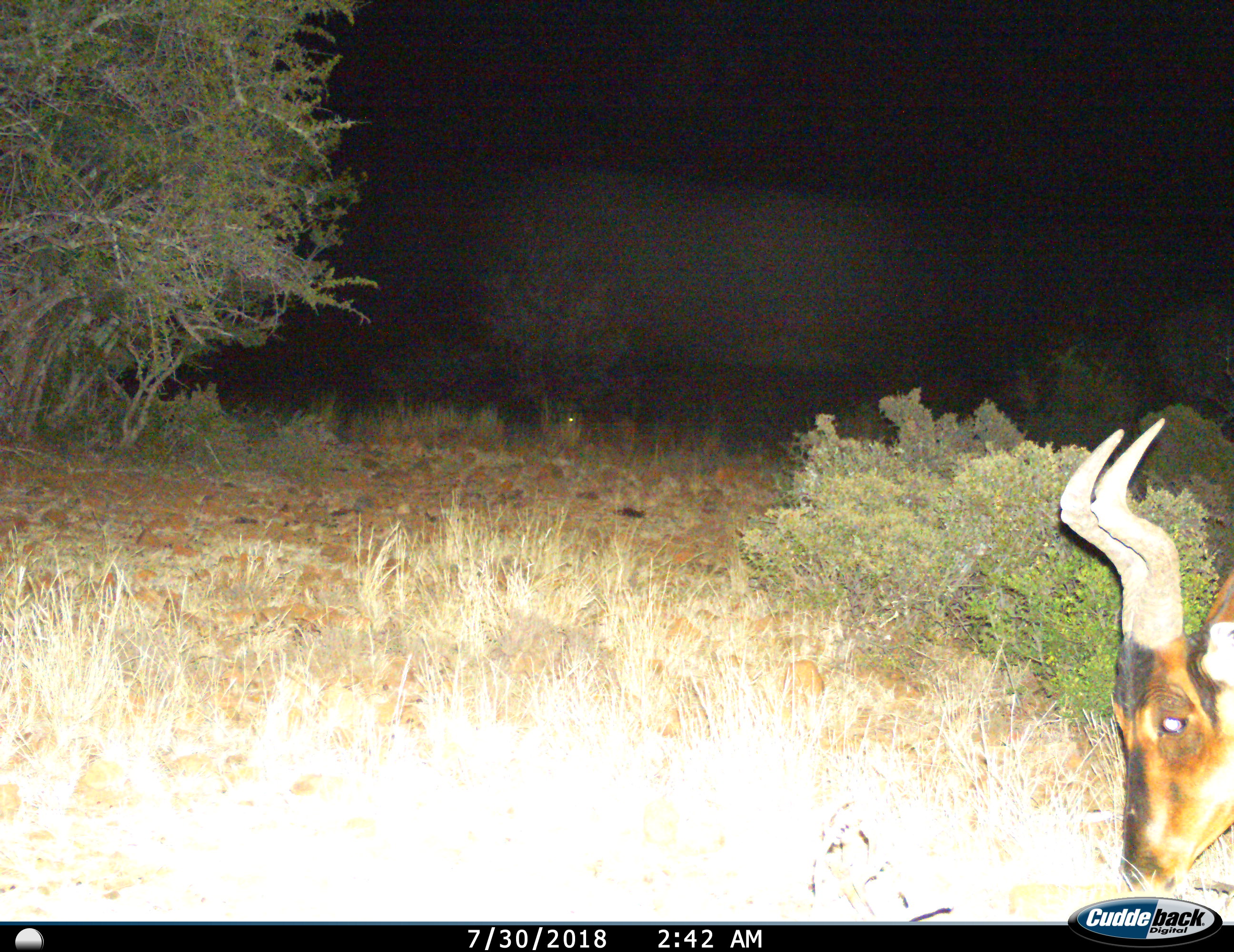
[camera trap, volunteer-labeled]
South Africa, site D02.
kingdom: Animalia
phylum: Chordata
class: Mammalia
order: Artiodactyla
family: Bovidae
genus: Alcelaphus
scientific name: Alcelaphus buselaphus caama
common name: red hartebeest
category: hartebeestred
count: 1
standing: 20%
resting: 0%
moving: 0%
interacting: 0%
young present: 0%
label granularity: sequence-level